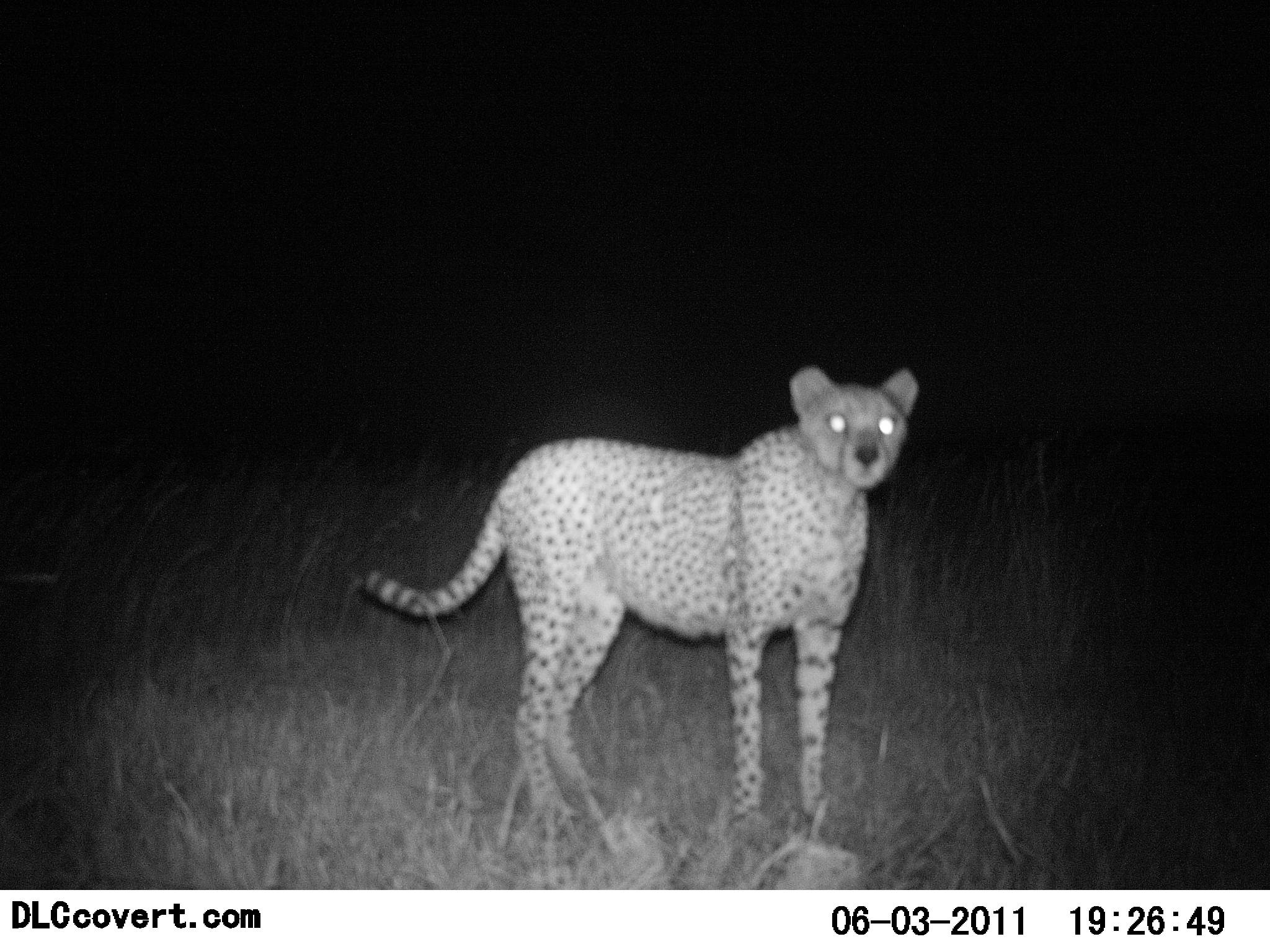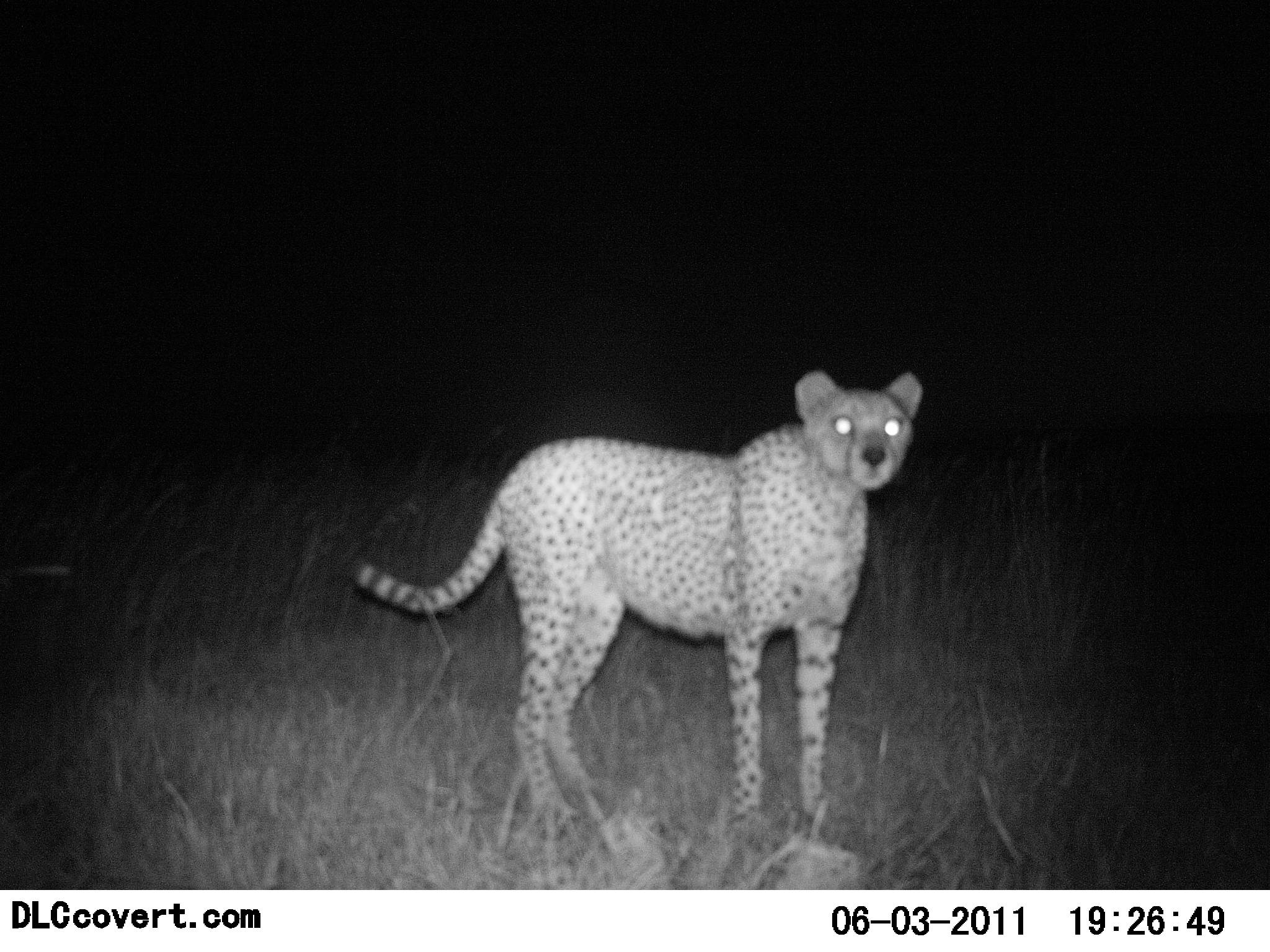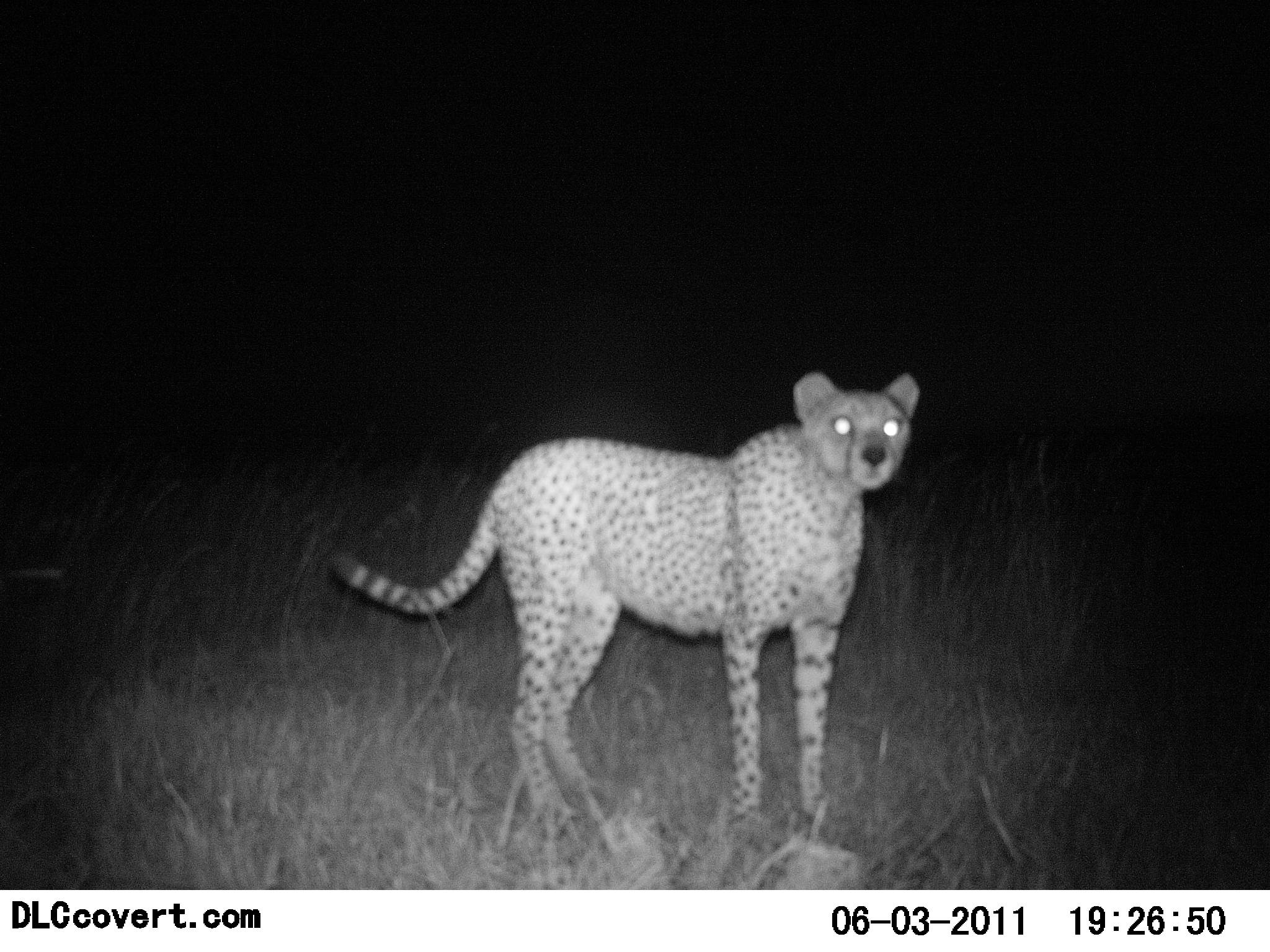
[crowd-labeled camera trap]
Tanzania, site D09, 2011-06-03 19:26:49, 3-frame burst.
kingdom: Animalia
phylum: Chordata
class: Mammalia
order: Carnivora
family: Felidae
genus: Acinonyx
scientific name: Acinonyx jubatus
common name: cheetah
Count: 1.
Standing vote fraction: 100%.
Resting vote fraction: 0%.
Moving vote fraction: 0%.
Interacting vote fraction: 0%.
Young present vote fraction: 0%.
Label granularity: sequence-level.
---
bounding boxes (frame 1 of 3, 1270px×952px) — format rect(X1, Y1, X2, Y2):
animal: rect(358, 363, 919, 856)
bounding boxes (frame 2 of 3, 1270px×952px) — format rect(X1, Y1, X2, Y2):
animal: rect(352, 370, 925, 839)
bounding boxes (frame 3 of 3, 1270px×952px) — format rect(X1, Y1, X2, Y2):
animal: rect(326, 368, 921, 852)